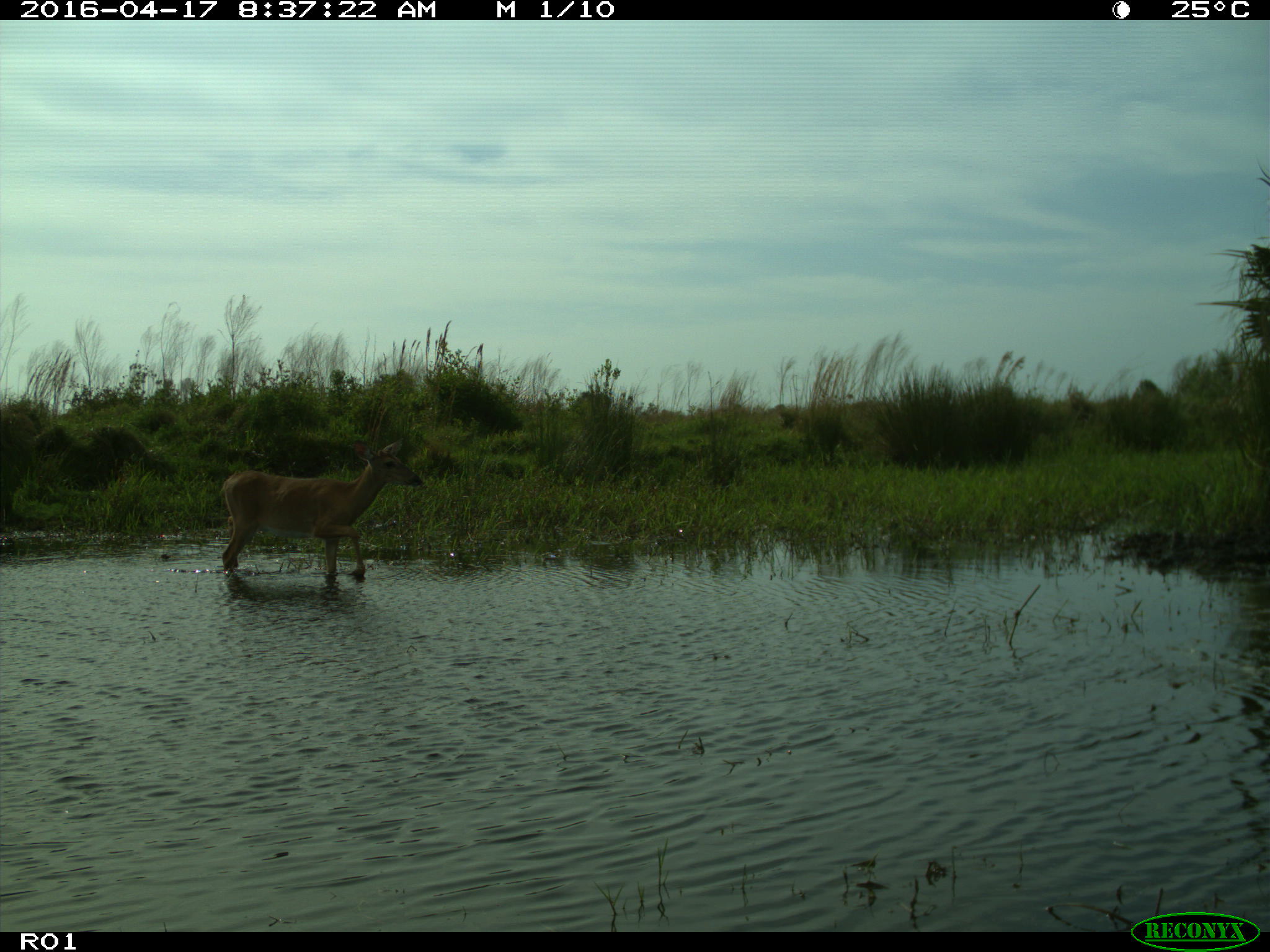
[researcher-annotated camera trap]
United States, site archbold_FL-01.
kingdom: Animalia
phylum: Chordata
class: Mammalia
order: Artiodactyla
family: Cervidae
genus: Odocoileus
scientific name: Odocoileus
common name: deer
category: unidentified deer